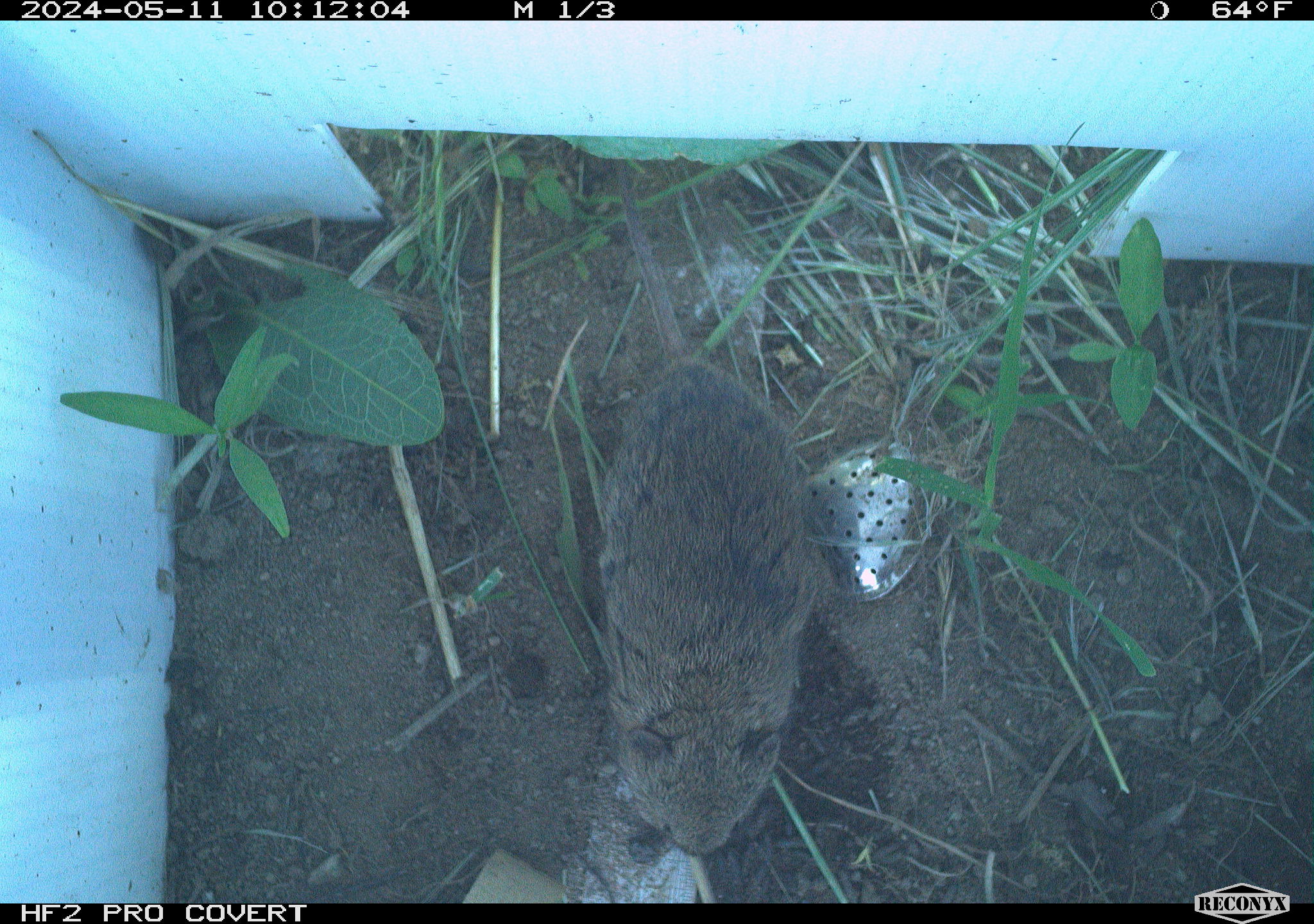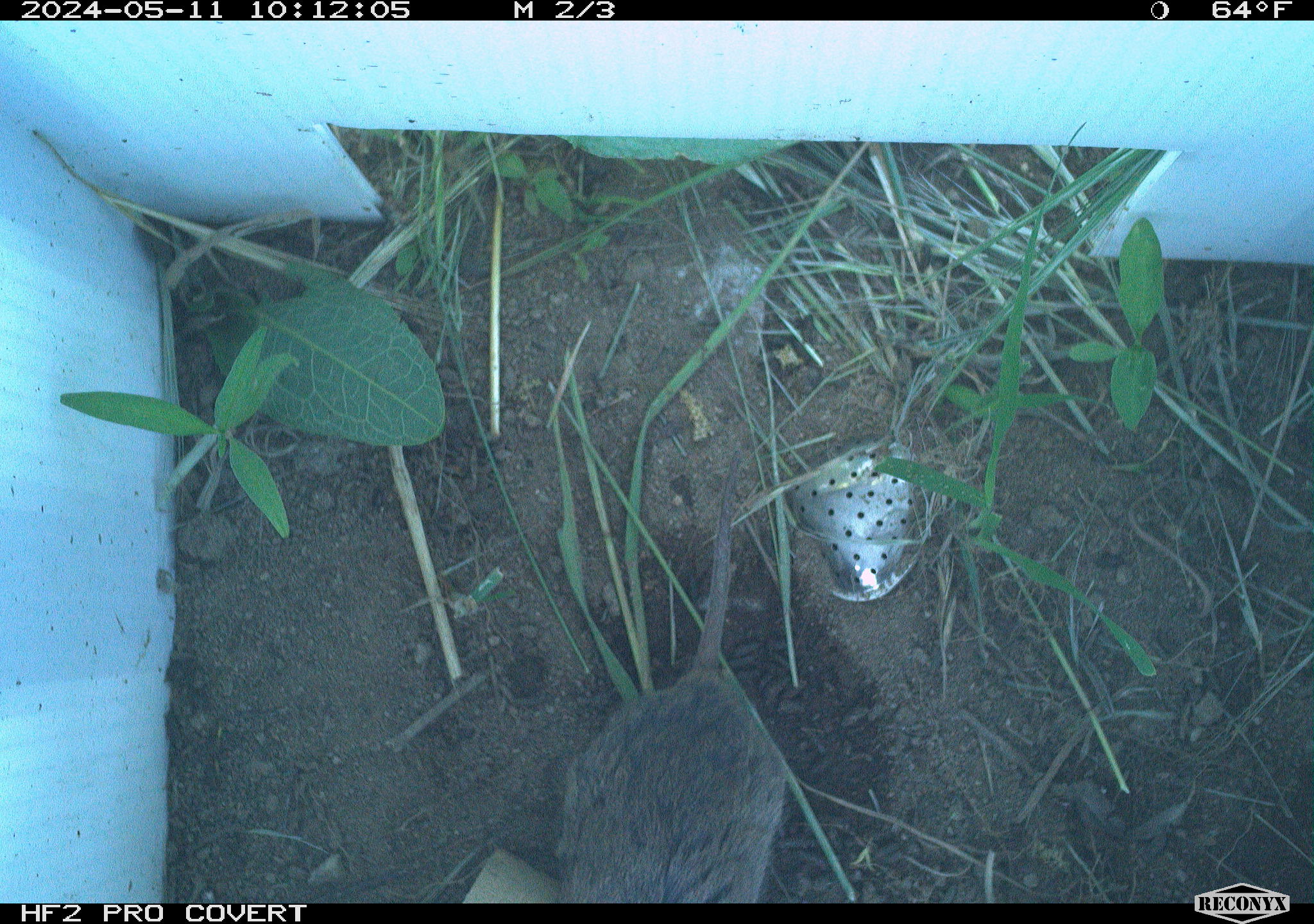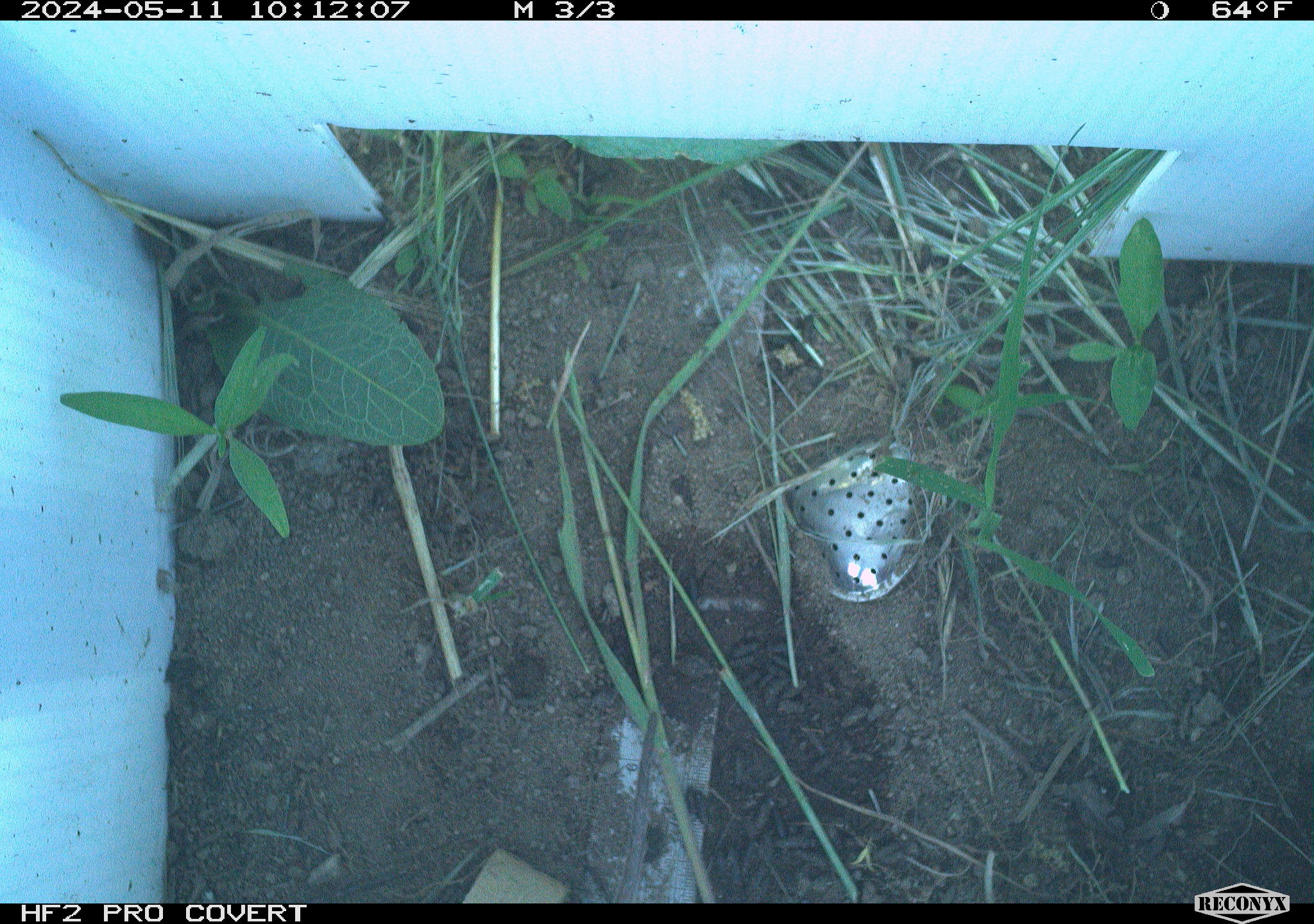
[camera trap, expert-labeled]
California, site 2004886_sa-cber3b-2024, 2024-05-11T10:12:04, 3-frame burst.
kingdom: Animalia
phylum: Chordata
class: Mammalia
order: Rodentia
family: Cricetidae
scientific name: Arvicolinae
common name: voles, lemmings, and muskrats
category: arvicolinae subfamily